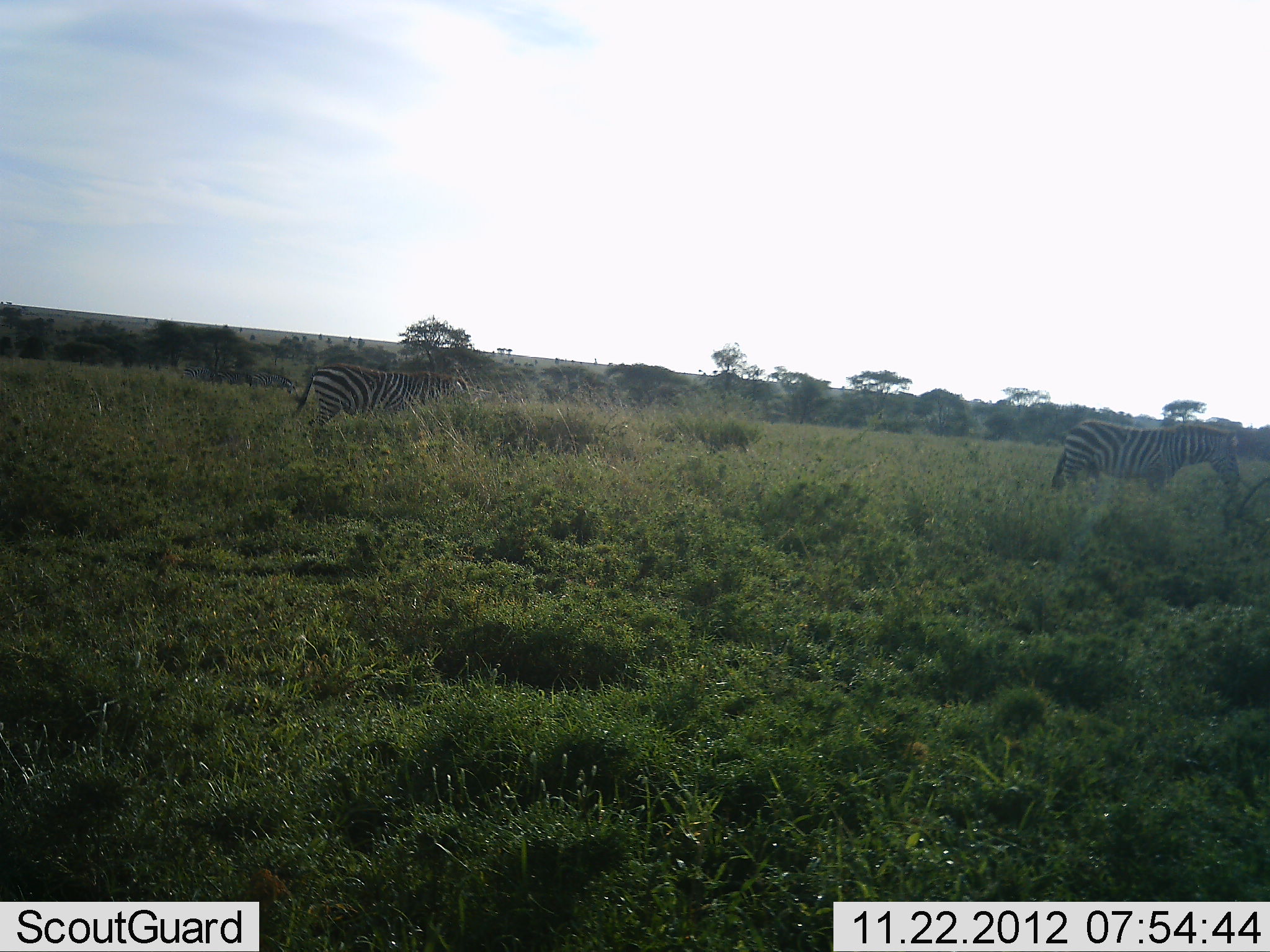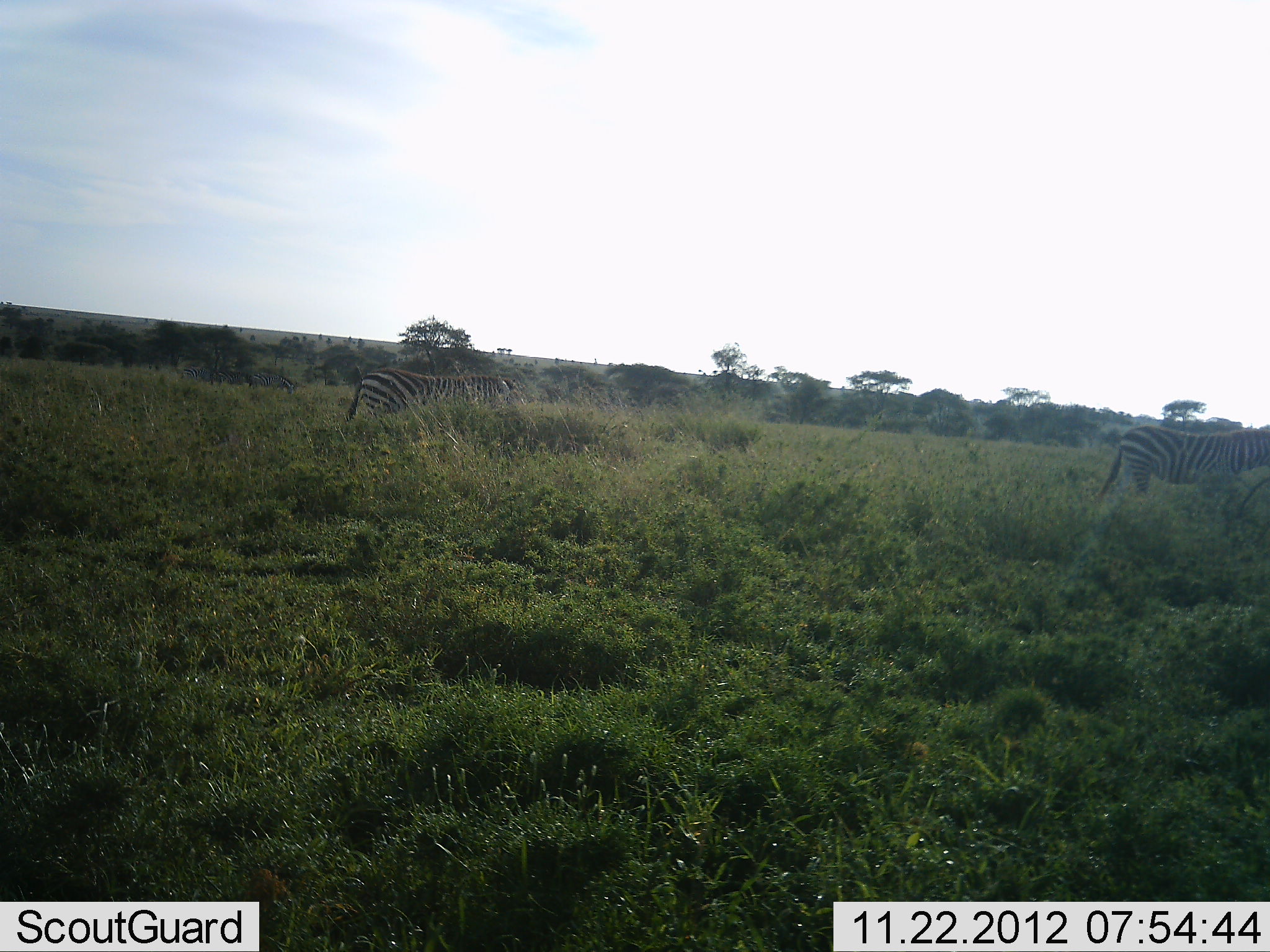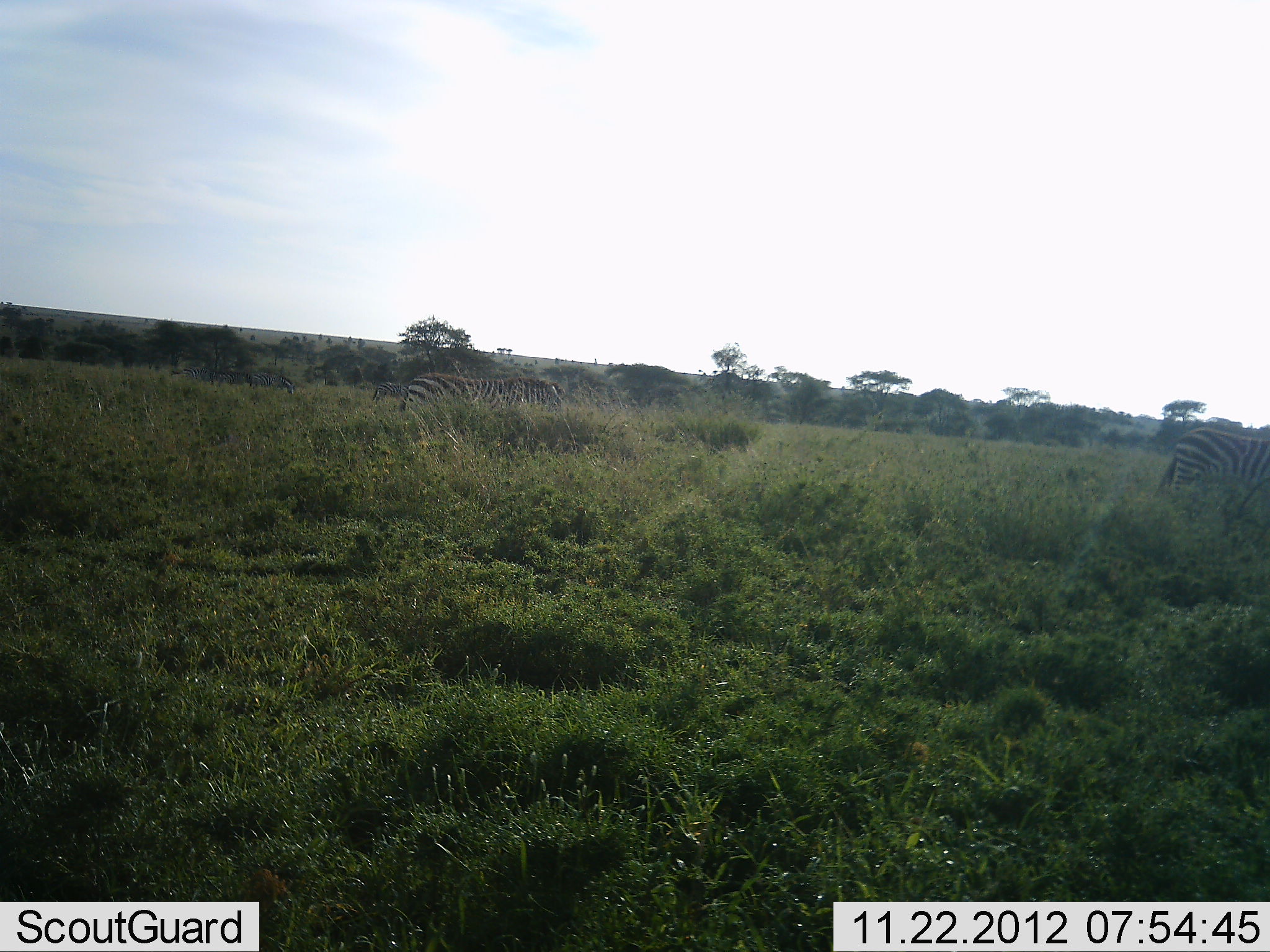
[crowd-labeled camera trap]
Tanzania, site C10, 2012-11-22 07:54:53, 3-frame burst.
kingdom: Animalia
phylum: Chordata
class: Mammalia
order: Perissodactyla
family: Equidae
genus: Equus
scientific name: Equus quagga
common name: plains zebra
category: zebra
Zebra (plains zebra) (Equus quagga), count 2. Behavior (volunteer vote fractions): standing 0%, resting 0%, moving 100%, interacting 0%. Young present (vote fraction): 0%. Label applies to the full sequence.